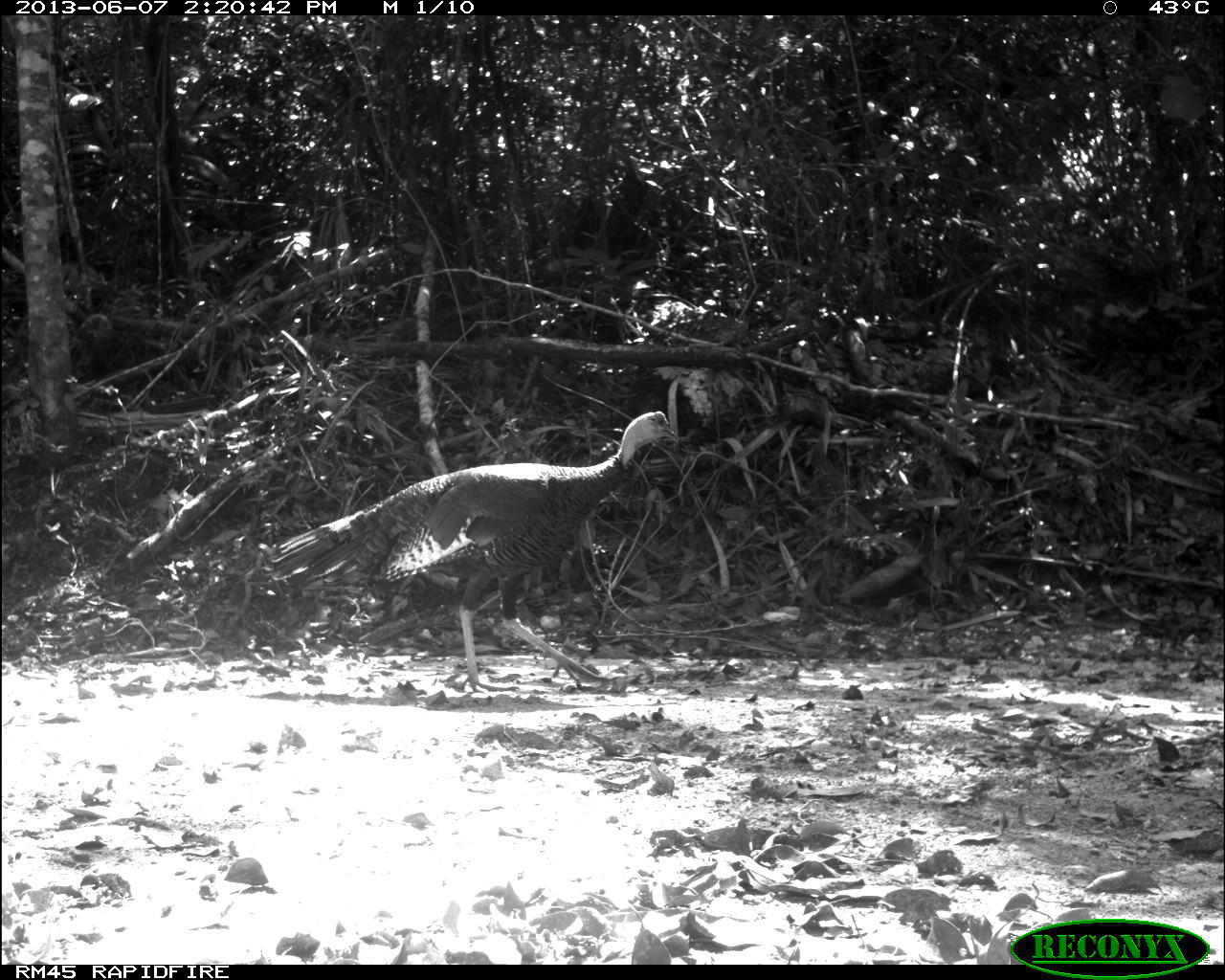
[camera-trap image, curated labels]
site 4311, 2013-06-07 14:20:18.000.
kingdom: Animalia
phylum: Chordata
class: Aves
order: Galliformes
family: Phasianidae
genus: Meleagris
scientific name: Meleagris ocellata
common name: ocellated turkey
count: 1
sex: male